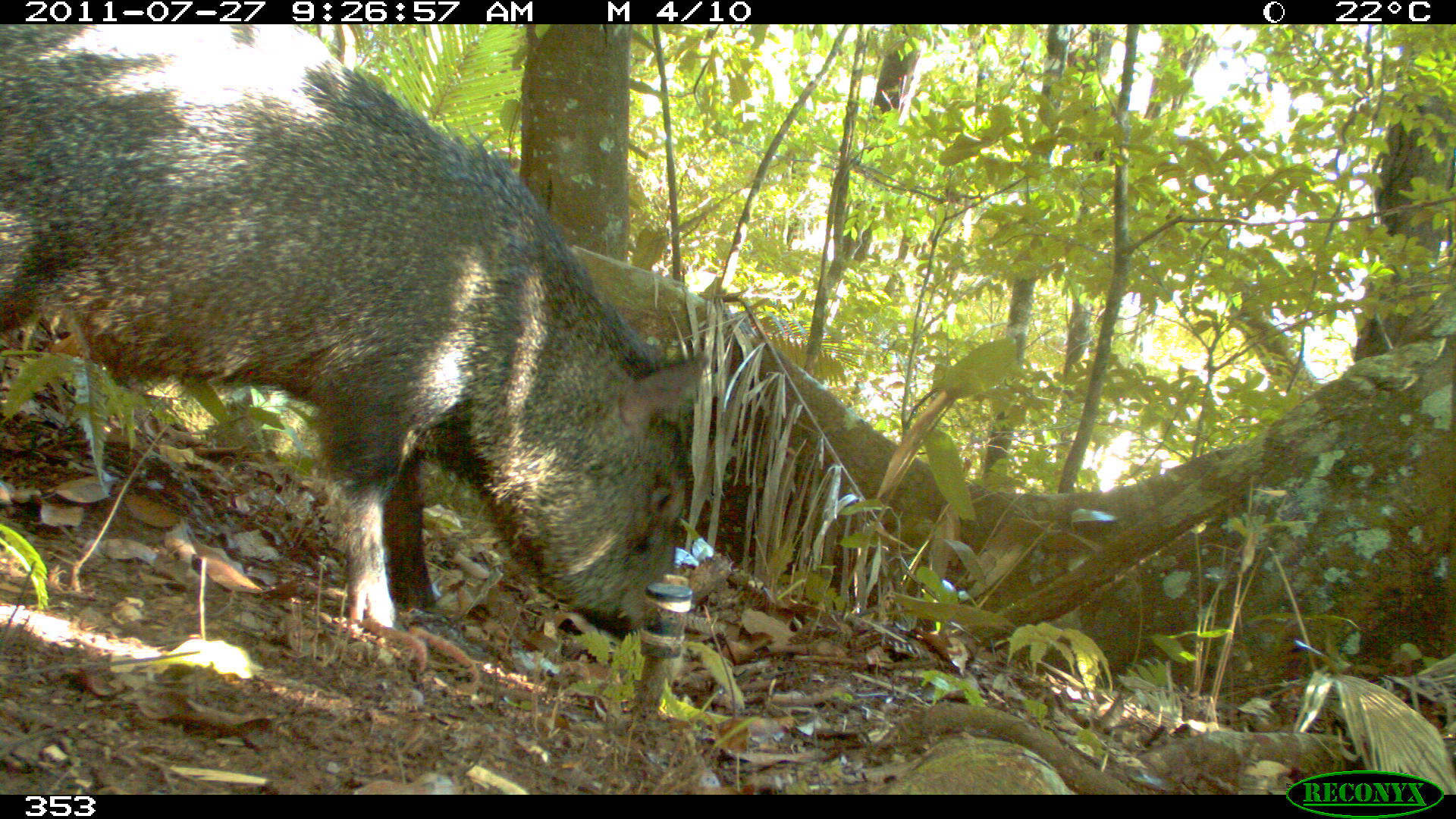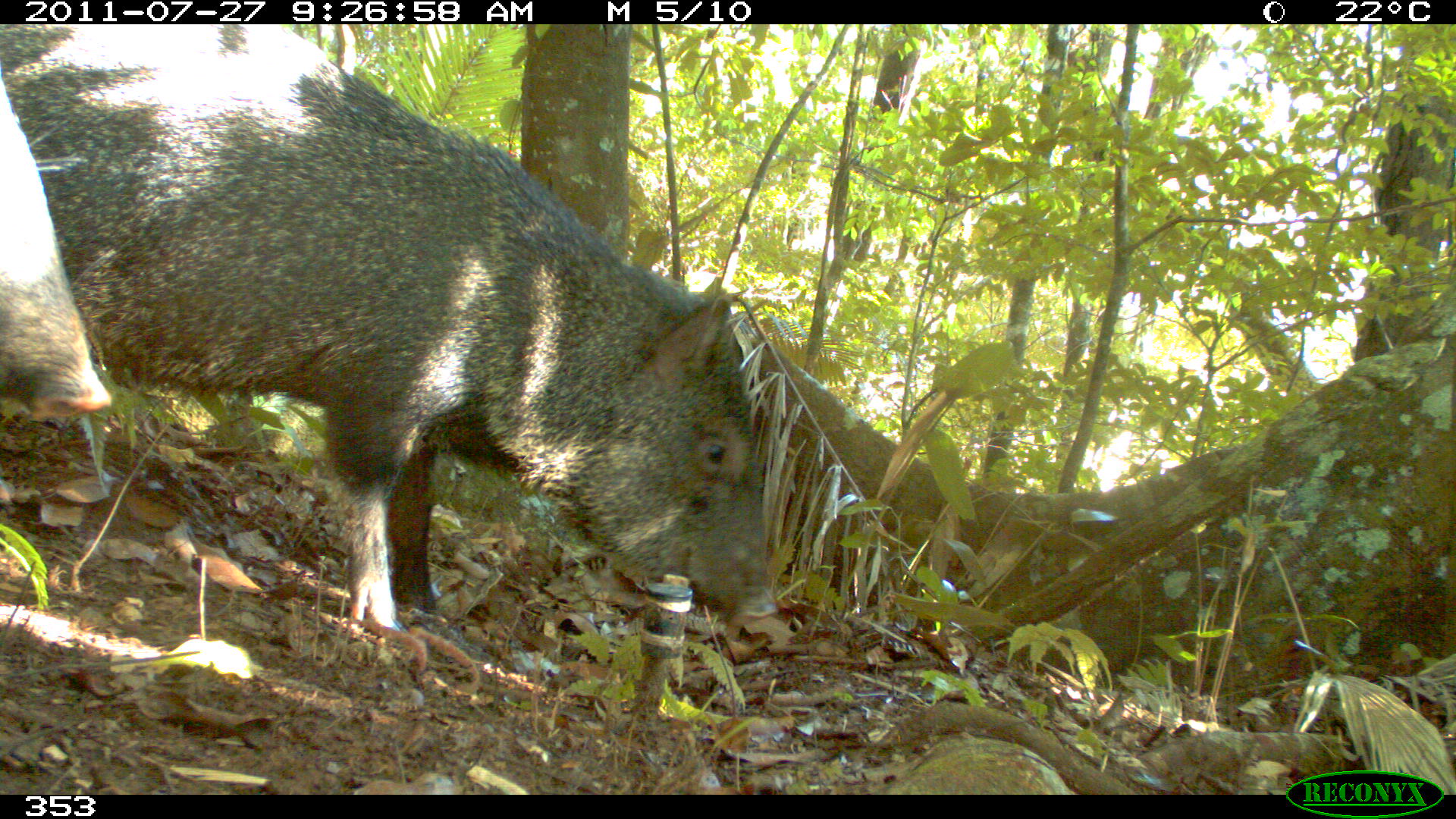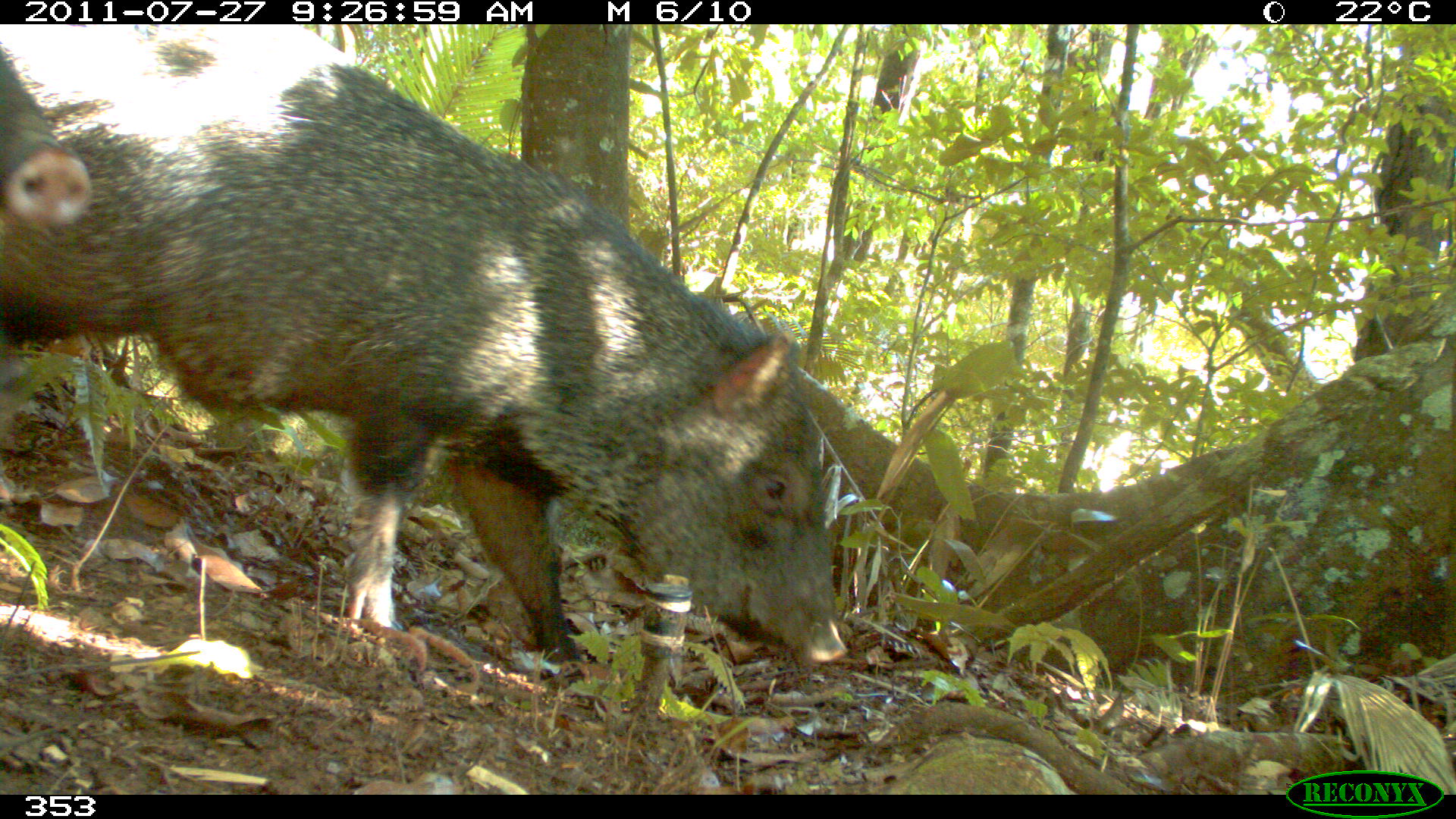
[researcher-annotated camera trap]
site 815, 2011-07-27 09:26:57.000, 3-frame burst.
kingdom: Animalia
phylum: Chordata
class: Mammalia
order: Artiodactyla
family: Tayassuidae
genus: Pecari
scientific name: Pecari tajacu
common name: collared peccary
Pecari tajacu (collared peccary).